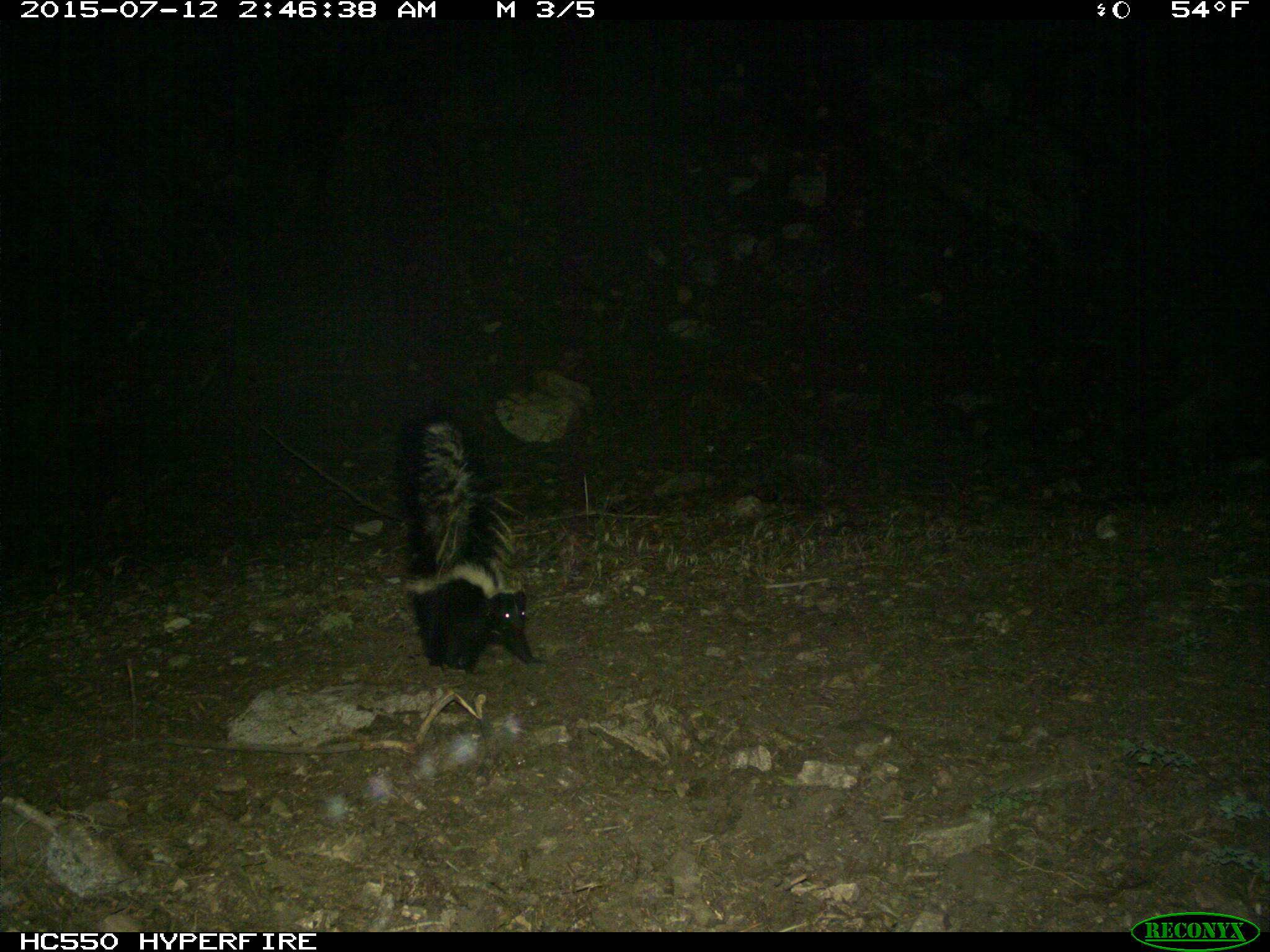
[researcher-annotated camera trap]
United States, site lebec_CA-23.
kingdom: Animalia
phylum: Chordata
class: Mammalia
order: Carnivora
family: Mephitidae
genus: Mephitis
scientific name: Mephitis mephitis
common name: striped skunk